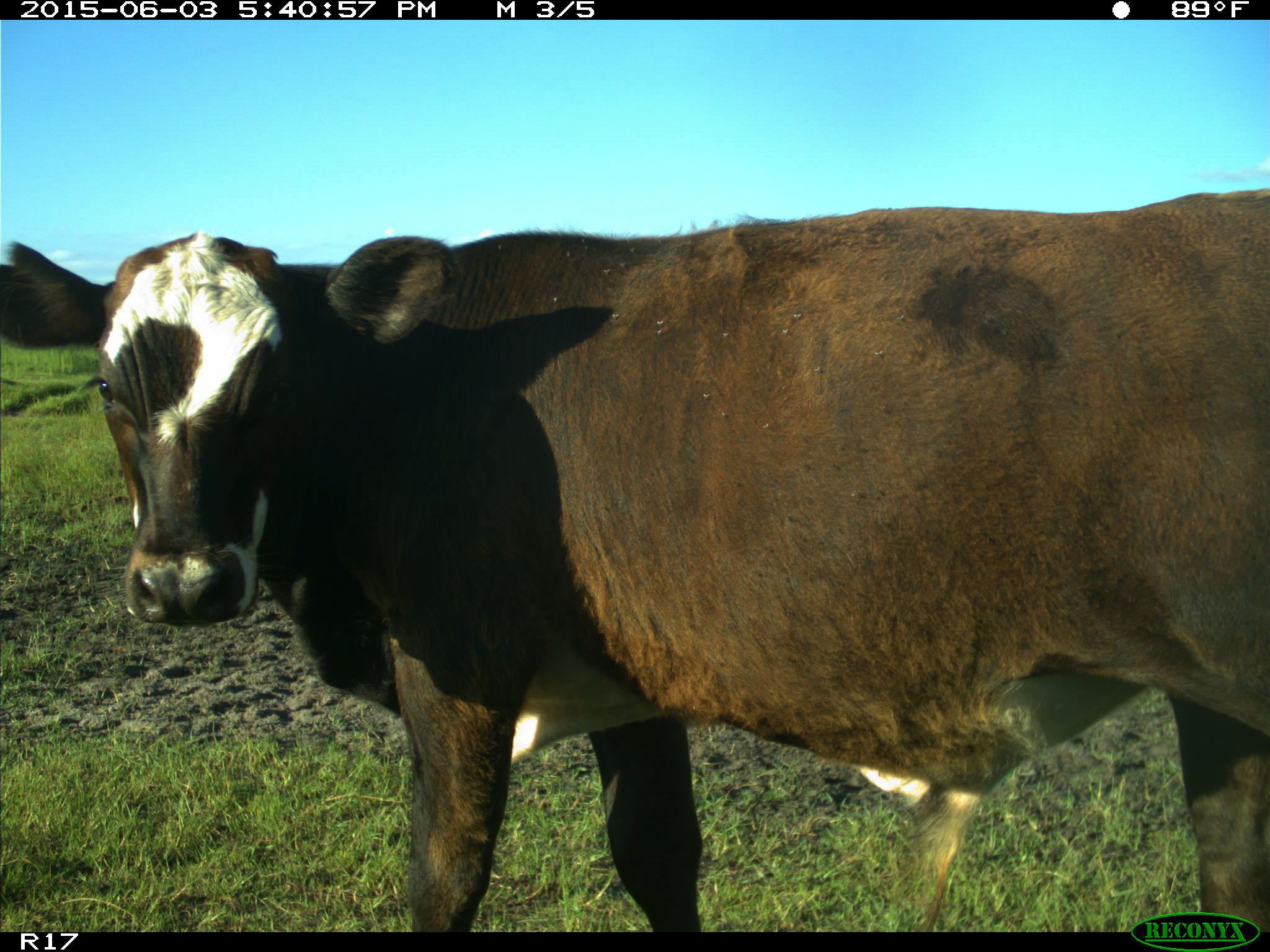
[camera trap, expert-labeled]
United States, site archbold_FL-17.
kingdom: Animalia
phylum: Chordata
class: Mammalia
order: Artiodactyla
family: Bovidae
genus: Bos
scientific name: Bos taurus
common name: domestic cow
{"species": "Bos taurus (domestic cow)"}